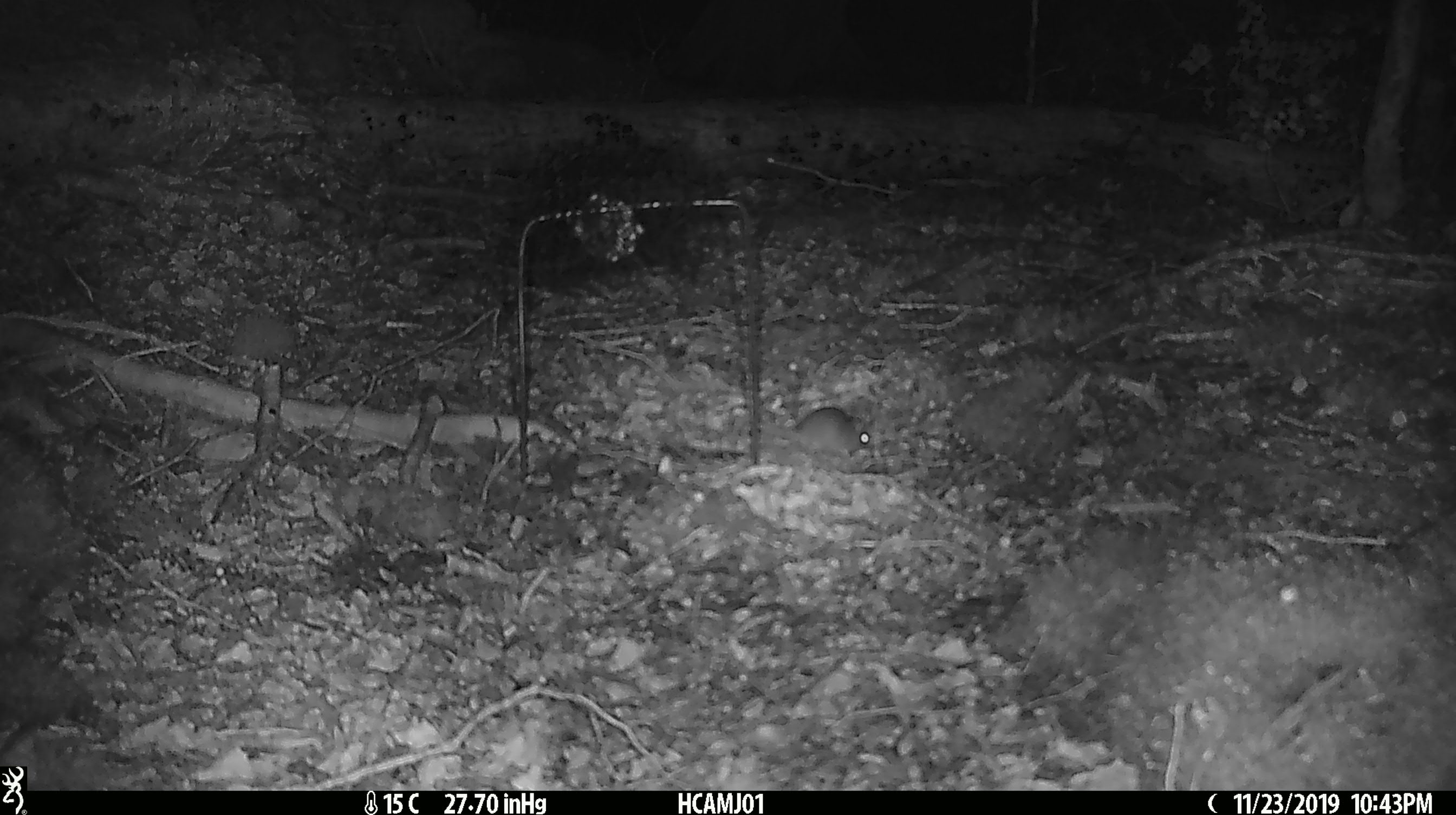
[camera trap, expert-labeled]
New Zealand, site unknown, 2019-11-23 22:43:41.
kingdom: Animalia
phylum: Chordata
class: Mammalia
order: Rodentia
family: Muridae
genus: Mus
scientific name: Mus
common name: mouse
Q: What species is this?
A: Mouse (Mus).